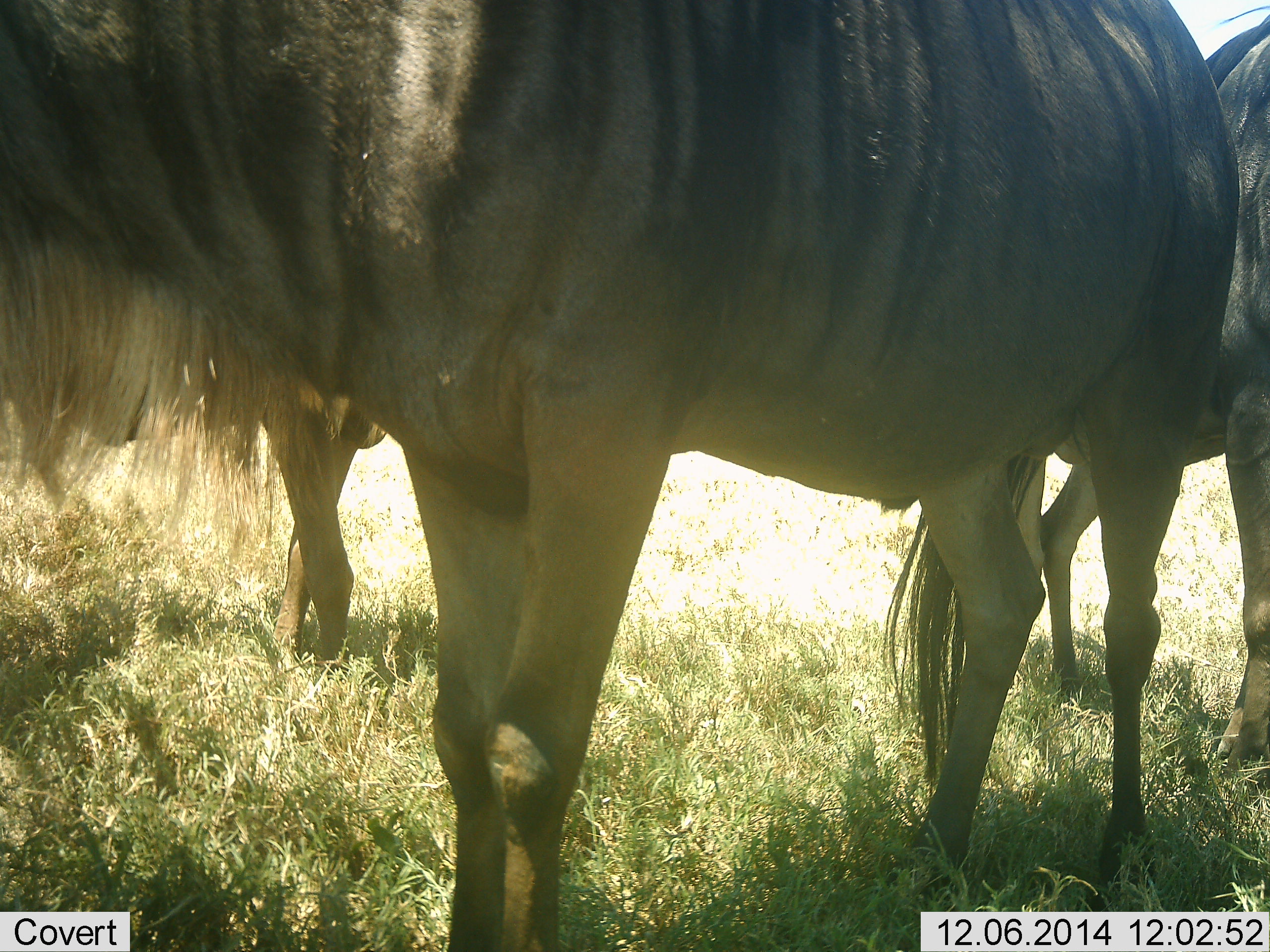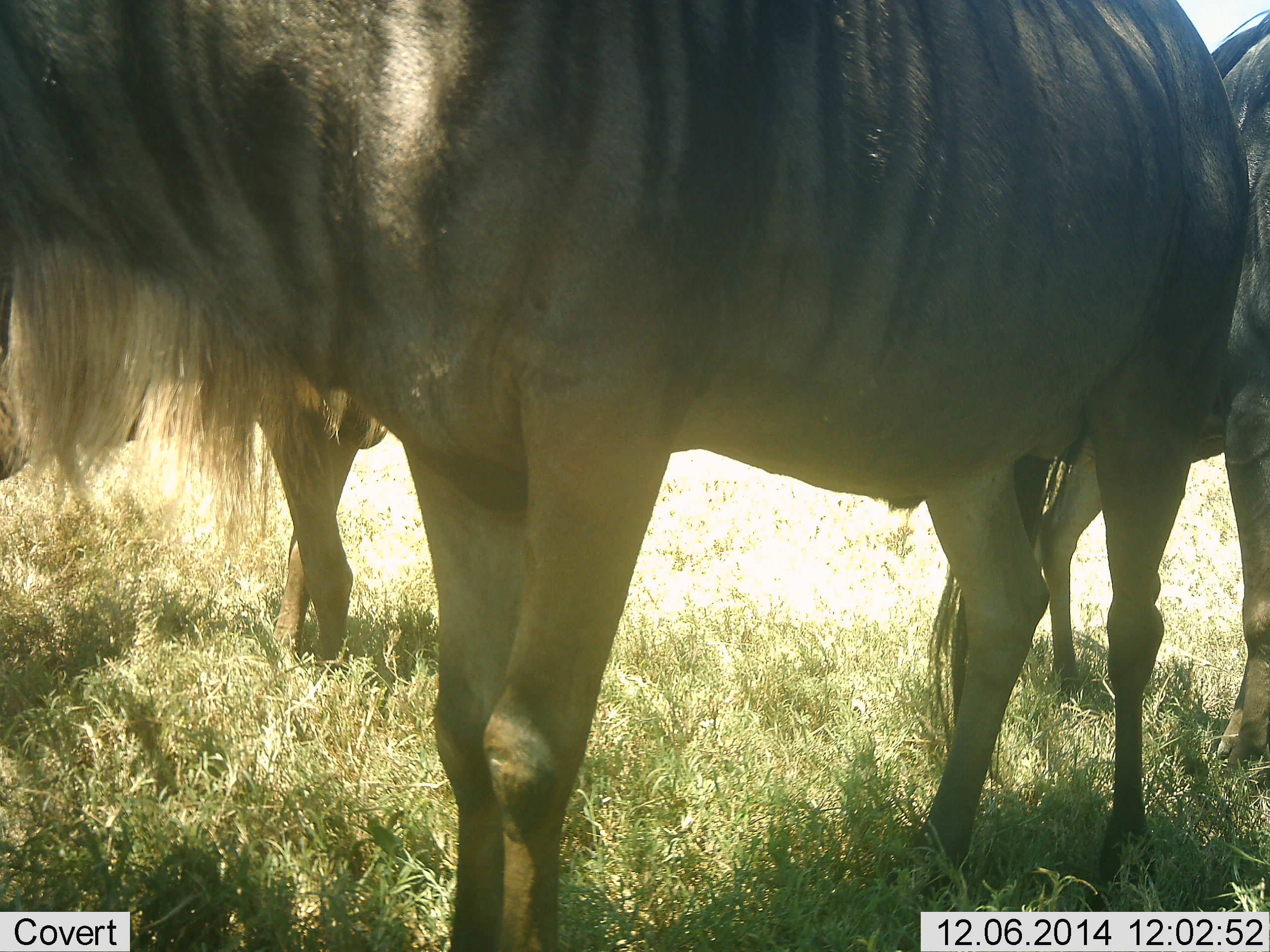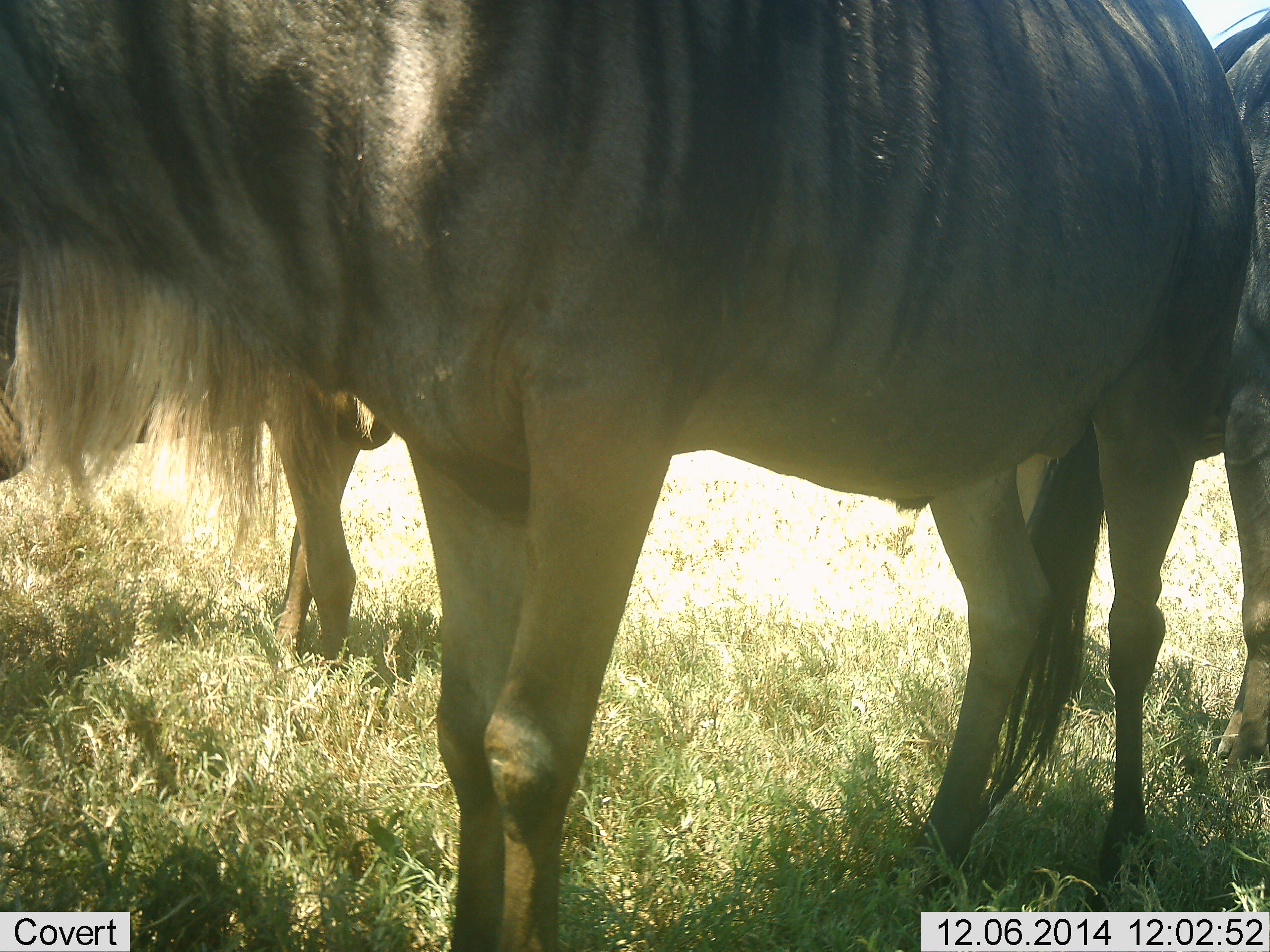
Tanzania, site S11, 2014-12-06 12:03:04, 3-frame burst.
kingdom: Animalia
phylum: Chordata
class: Mammalia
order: Artiodactyla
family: Bovidae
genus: Connochaetes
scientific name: Connochaetes taurinus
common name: blue wildebeest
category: wildebeest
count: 3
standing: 100%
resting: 0%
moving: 0%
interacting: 0%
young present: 0%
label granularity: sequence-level